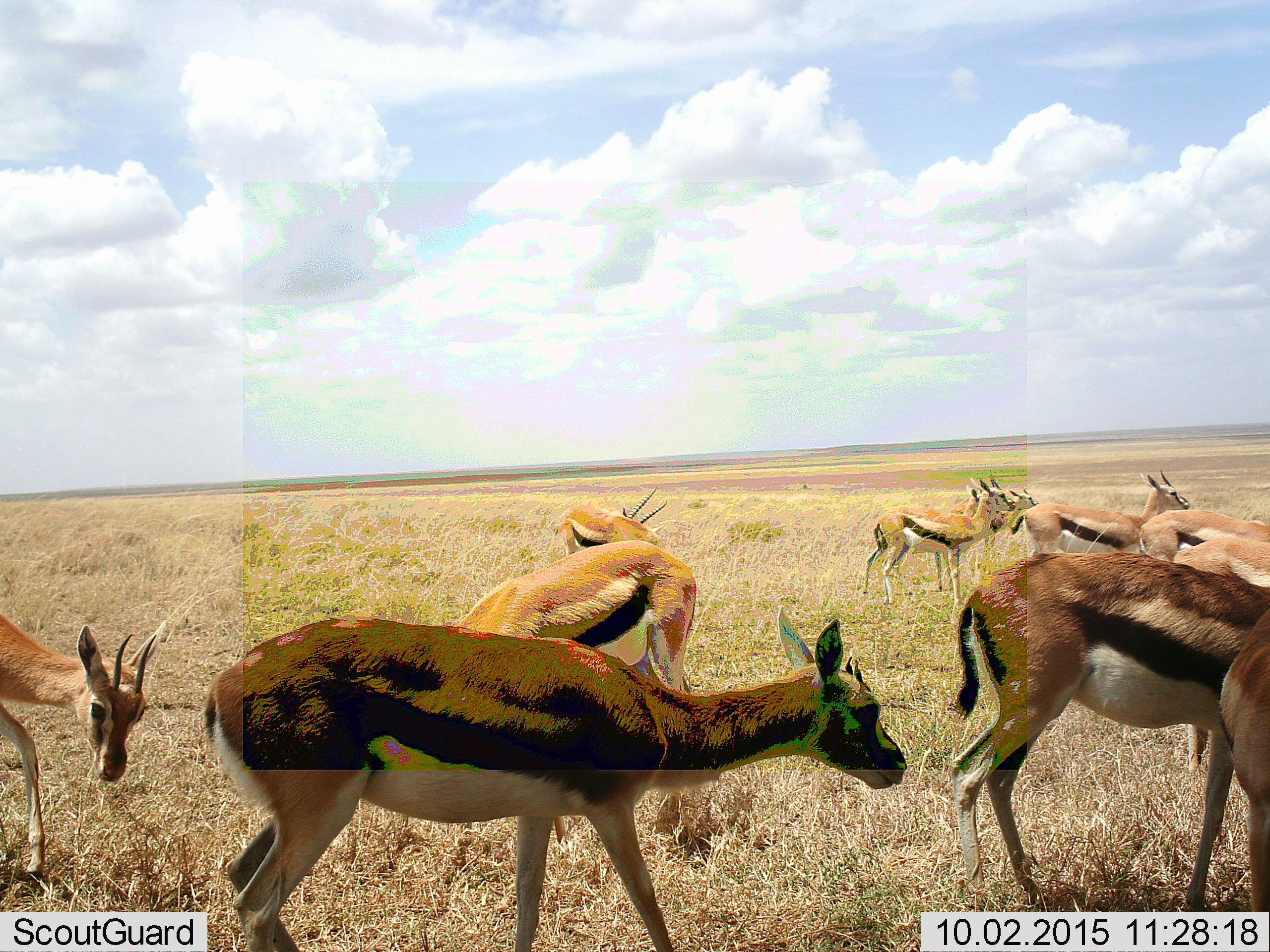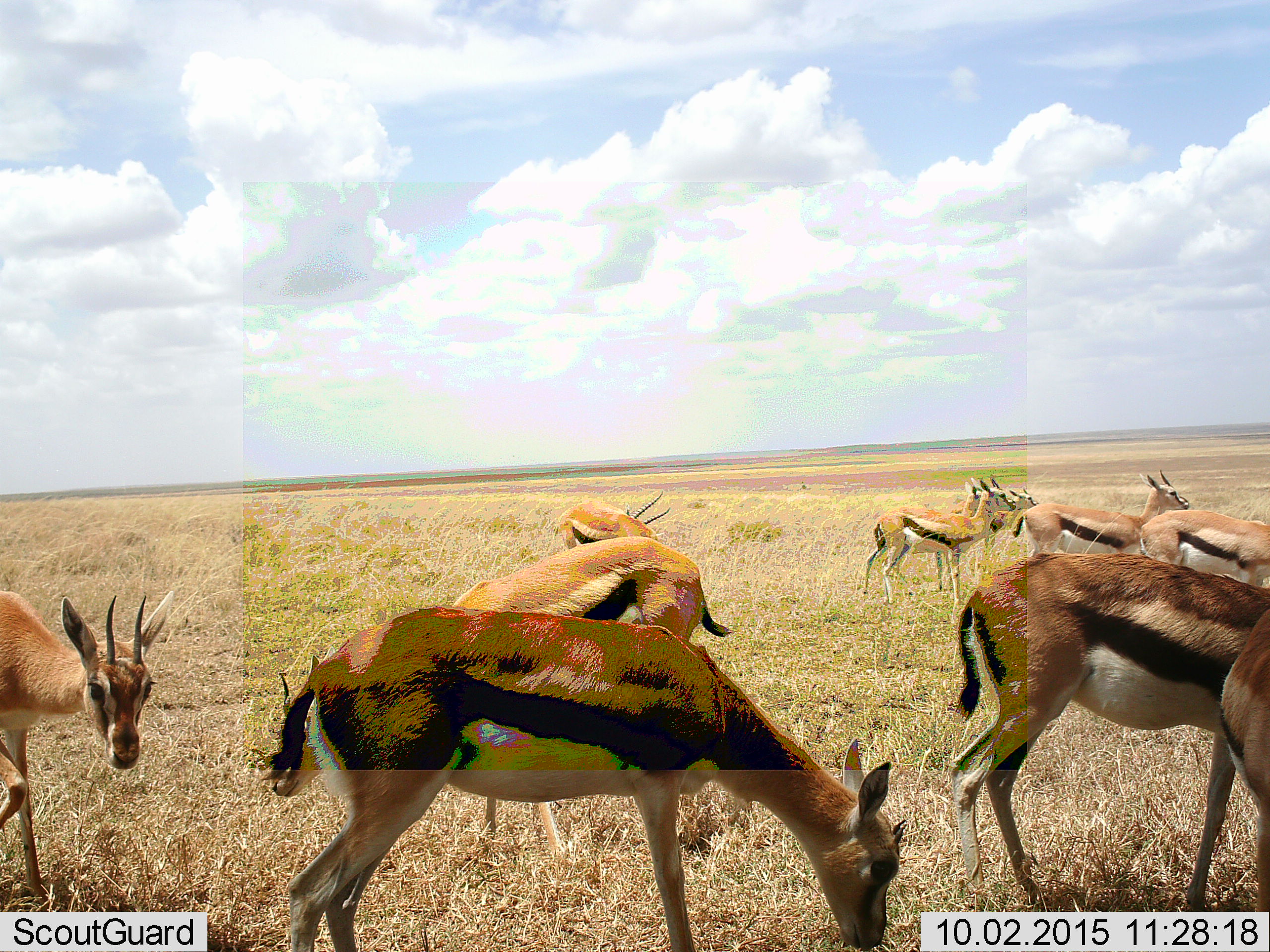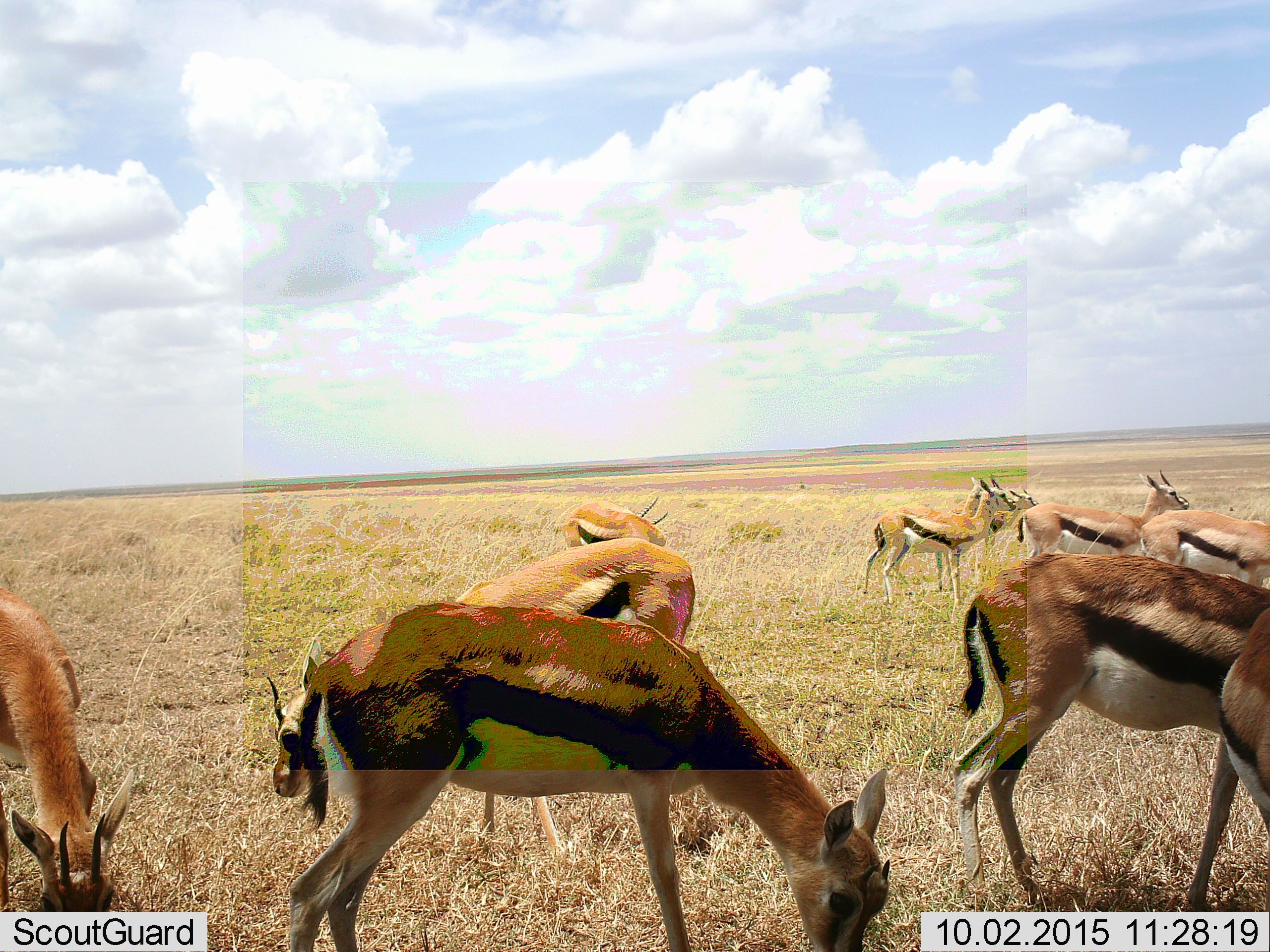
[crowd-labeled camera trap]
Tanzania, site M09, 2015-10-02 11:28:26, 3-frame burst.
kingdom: Animalia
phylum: Chordata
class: Mammalia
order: Artiodactyla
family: Bovidae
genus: Eudorcas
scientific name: Eudorcas thomsonii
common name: thomson's gazelle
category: gazellethomsons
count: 11-50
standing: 100%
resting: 0%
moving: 50%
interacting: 0%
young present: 20%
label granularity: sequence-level